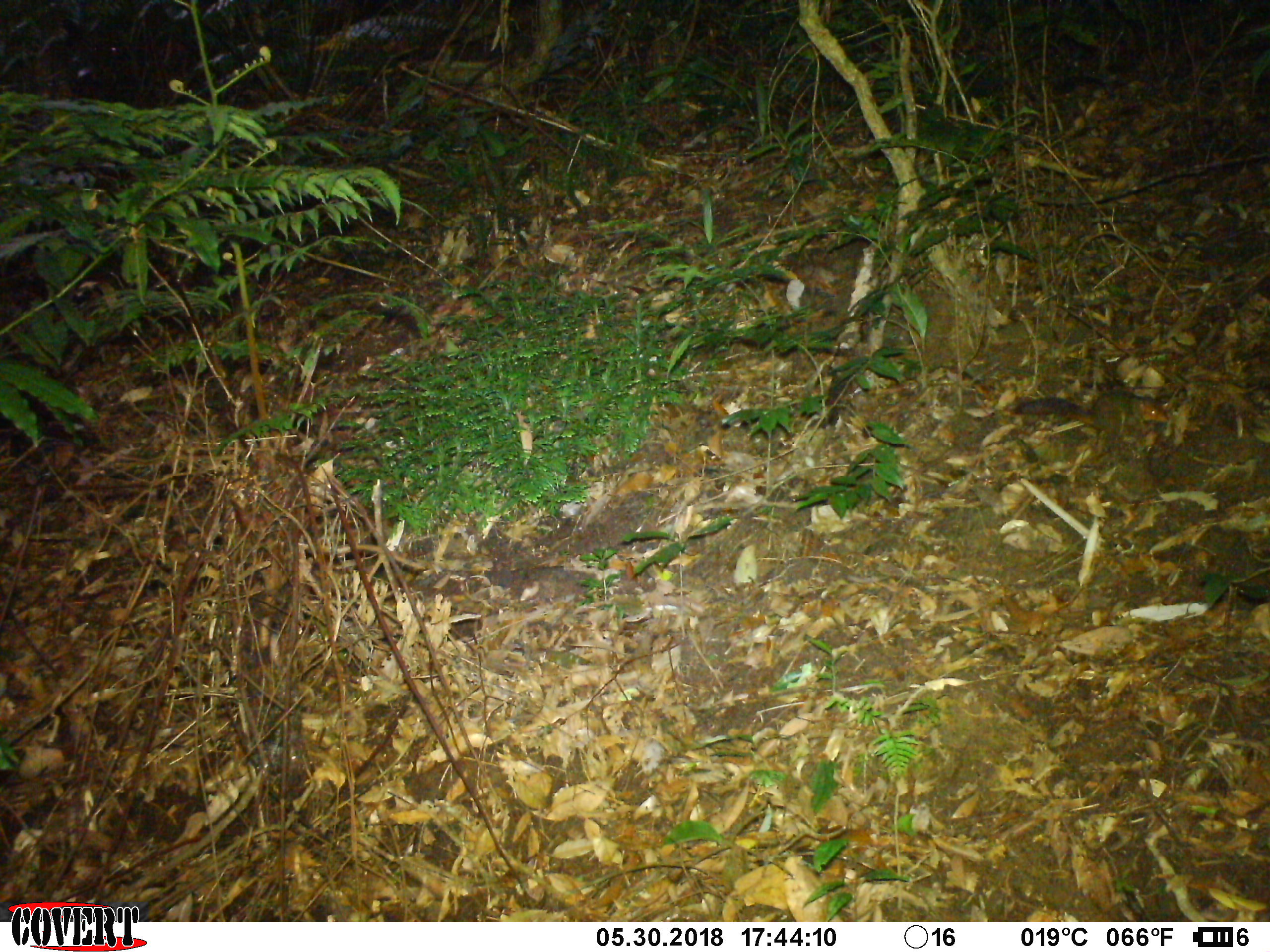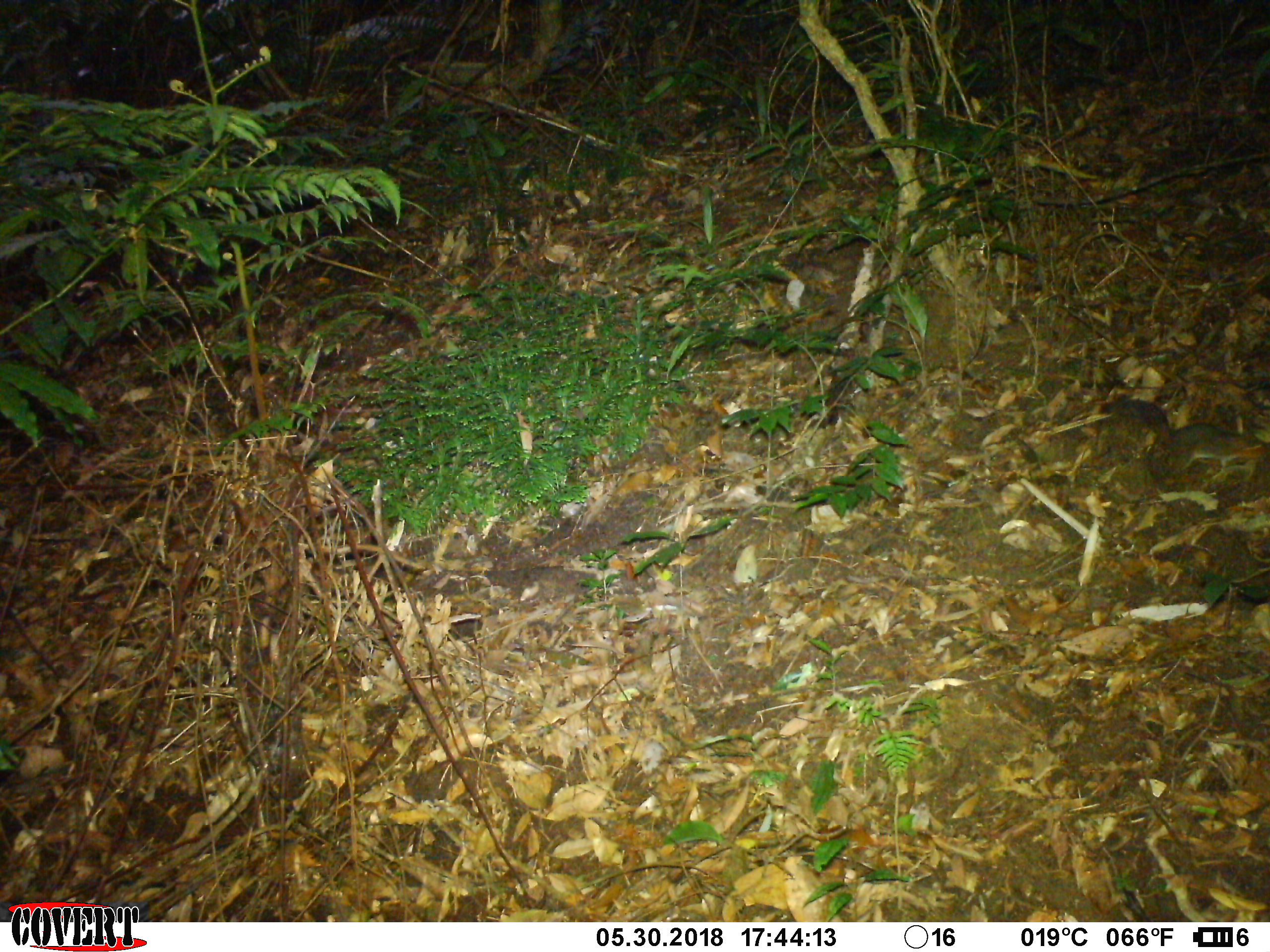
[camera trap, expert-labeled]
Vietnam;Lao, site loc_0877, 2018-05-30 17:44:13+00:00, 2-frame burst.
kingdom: Animalia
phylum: Chordata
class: Mammalia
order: Rodentia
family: Sciuridae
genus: Dremomys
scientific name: Dremomys rufigenis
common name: red-cheeked squirrel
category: red cheeked squirrel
Red cheeked squirrel (red-cheeked squirrel) (Dremomys rufigenis). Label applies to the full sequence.